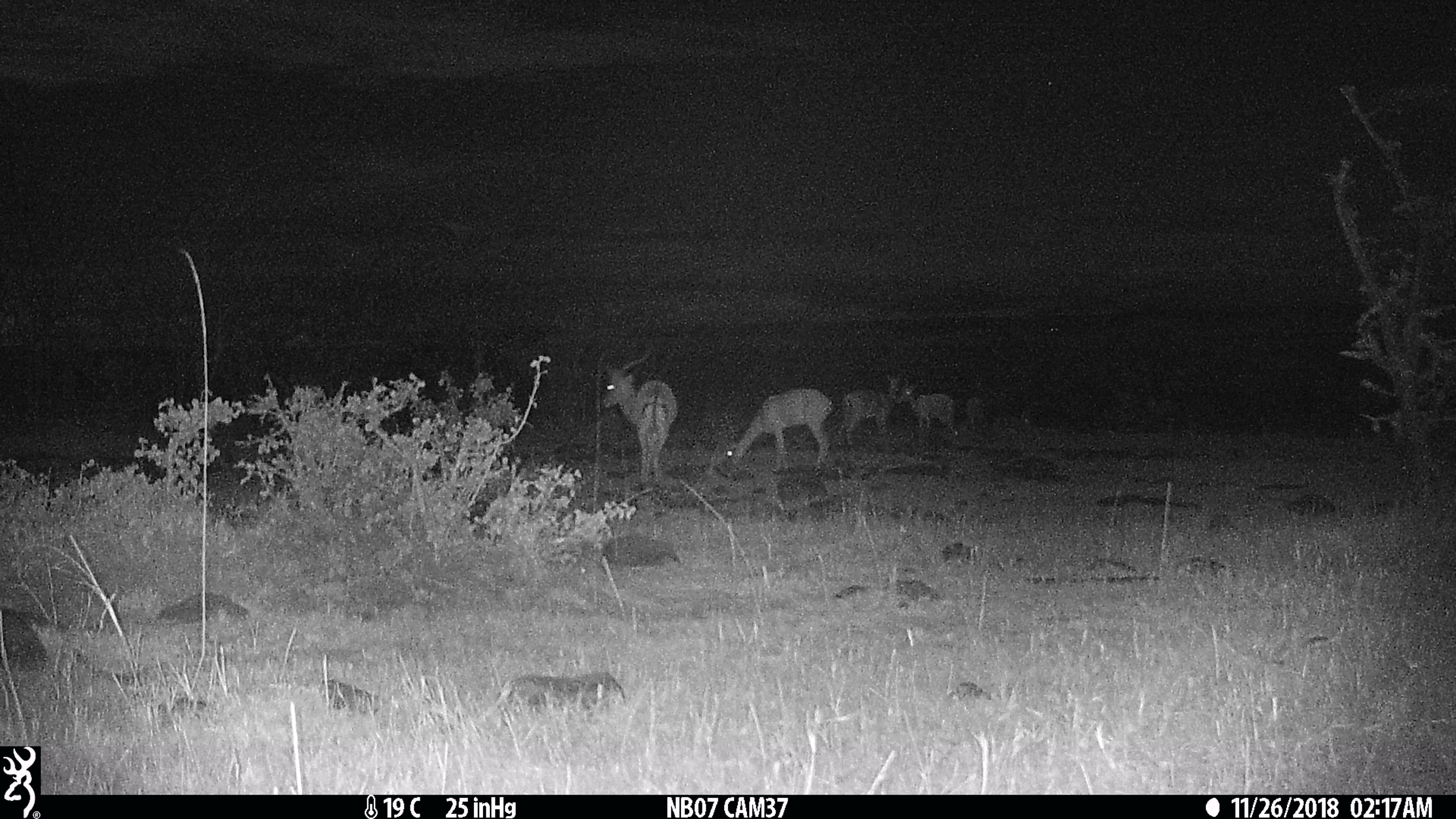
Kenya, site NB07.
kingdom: Animalia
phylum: Chordata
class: Mammalia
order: Artiodactyla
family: Bovidae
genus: Aepyceros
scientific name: Aepyceros melampus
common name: impala